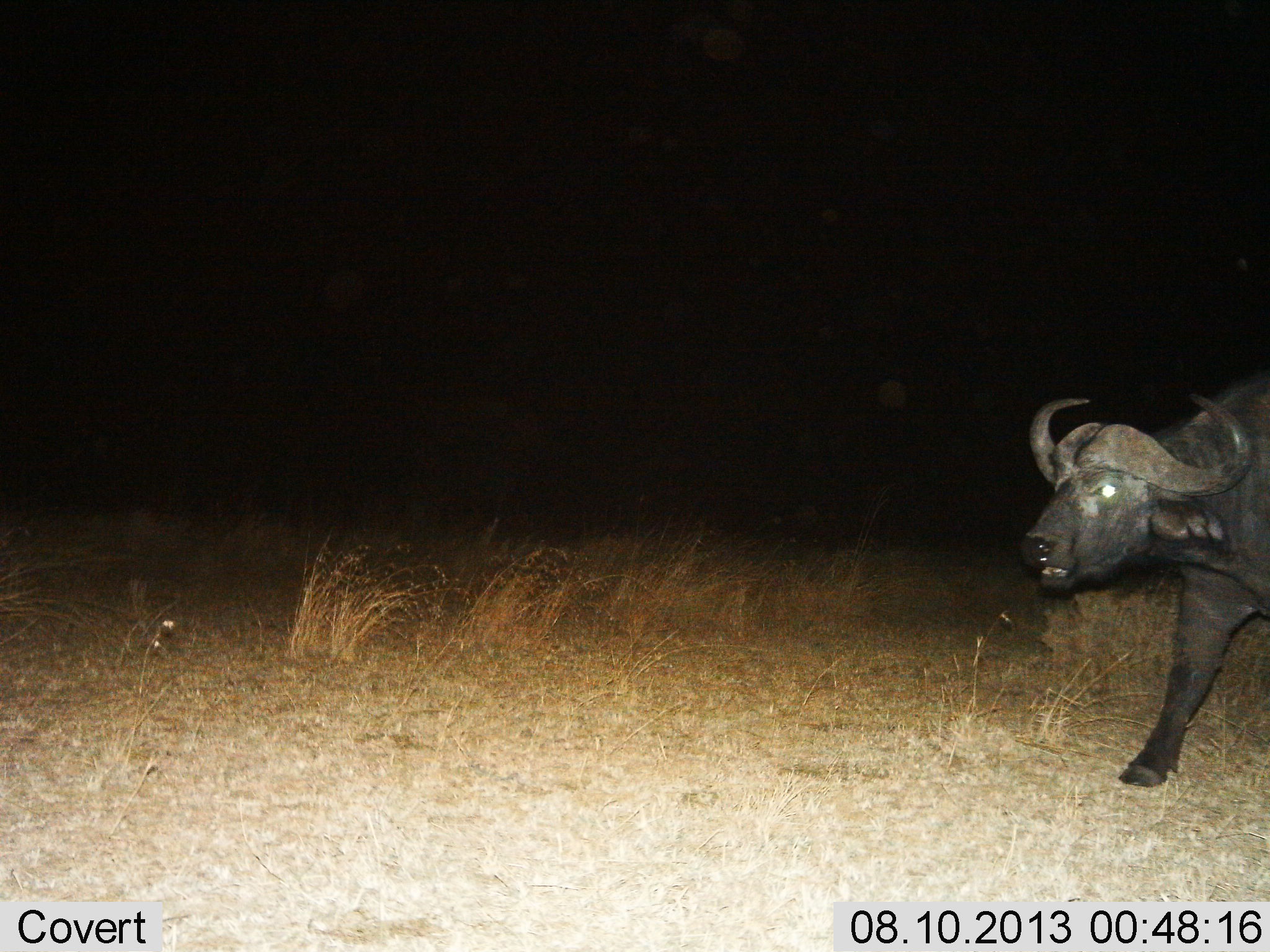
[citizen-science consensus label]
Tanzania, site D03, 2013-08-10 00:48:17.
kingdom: Animalia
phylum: Chordata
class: Mammalia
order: Artiodactyla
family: Bovidae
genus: Syncerus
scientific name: Syncerus caffer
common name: cape buffalo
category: buffalo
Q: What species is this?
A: Buffalo (cape buffalo) (Syncerus caffer).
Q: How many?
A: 1.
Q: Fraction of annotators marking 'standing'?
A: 0%.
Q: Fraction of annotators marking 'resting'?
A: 0%.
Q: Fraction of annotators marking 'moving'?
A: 100%.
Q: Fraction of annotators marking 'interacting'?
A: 0%.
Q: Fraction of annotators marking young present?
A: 0%.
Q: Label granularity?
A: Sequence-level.